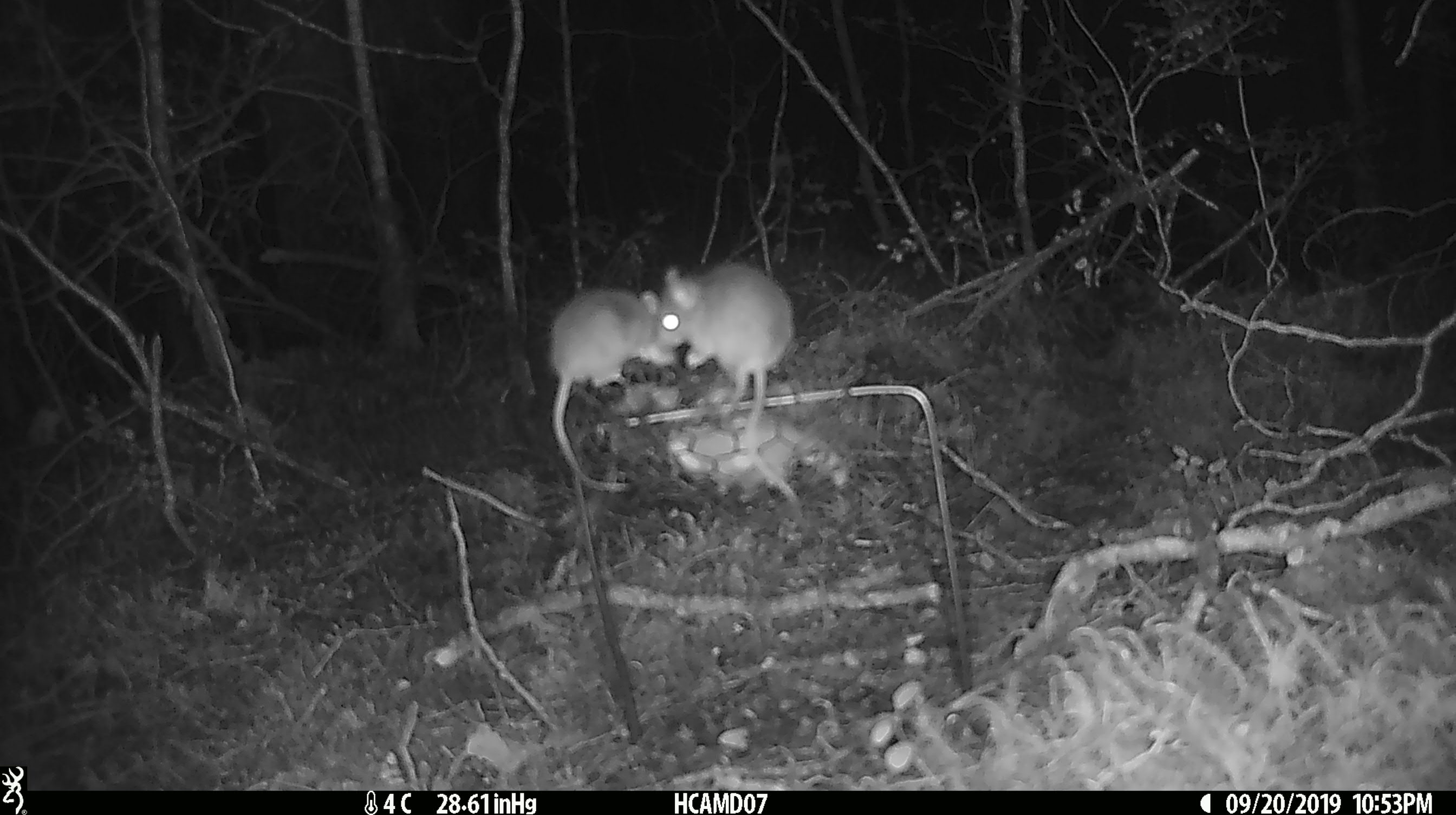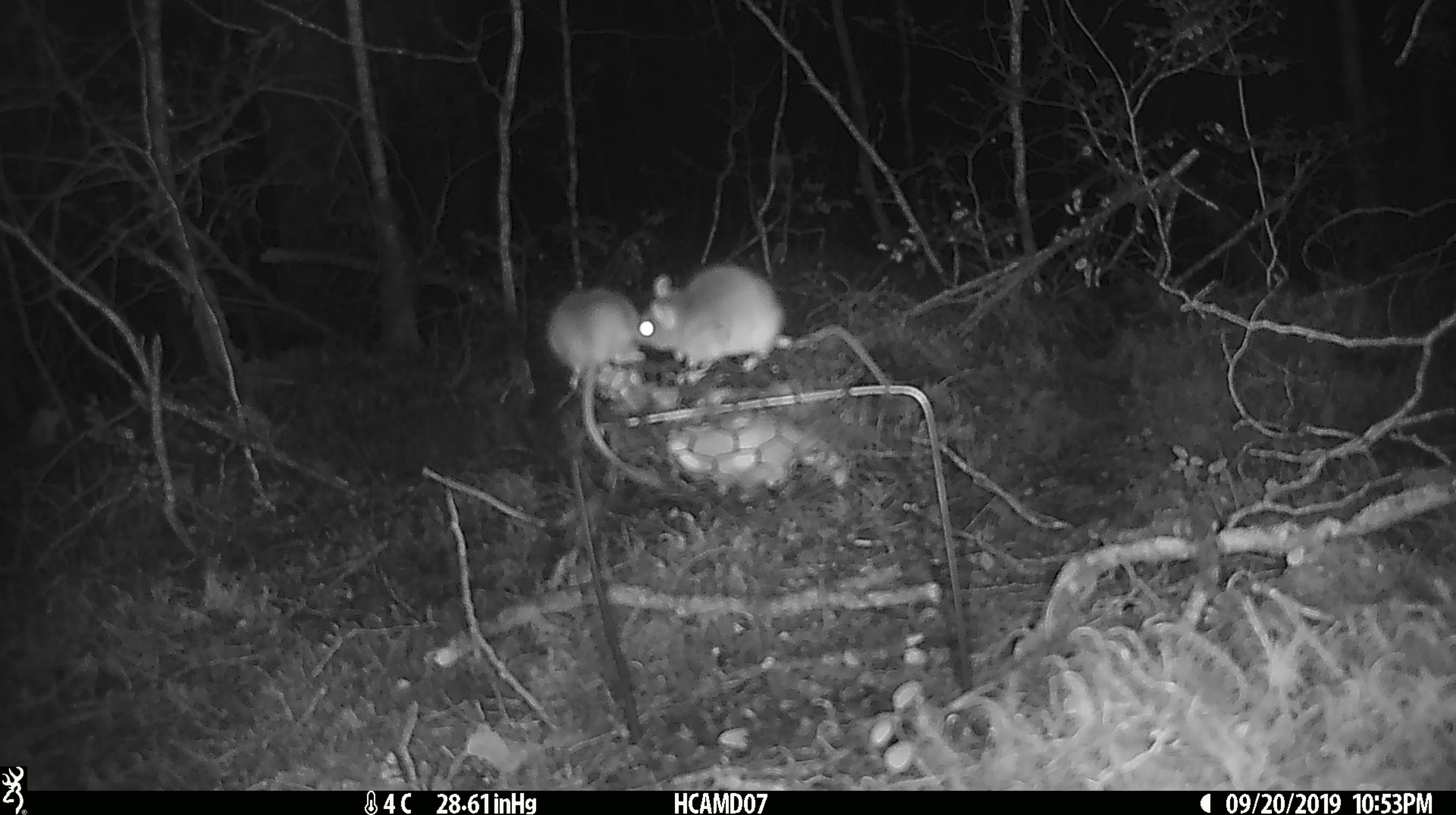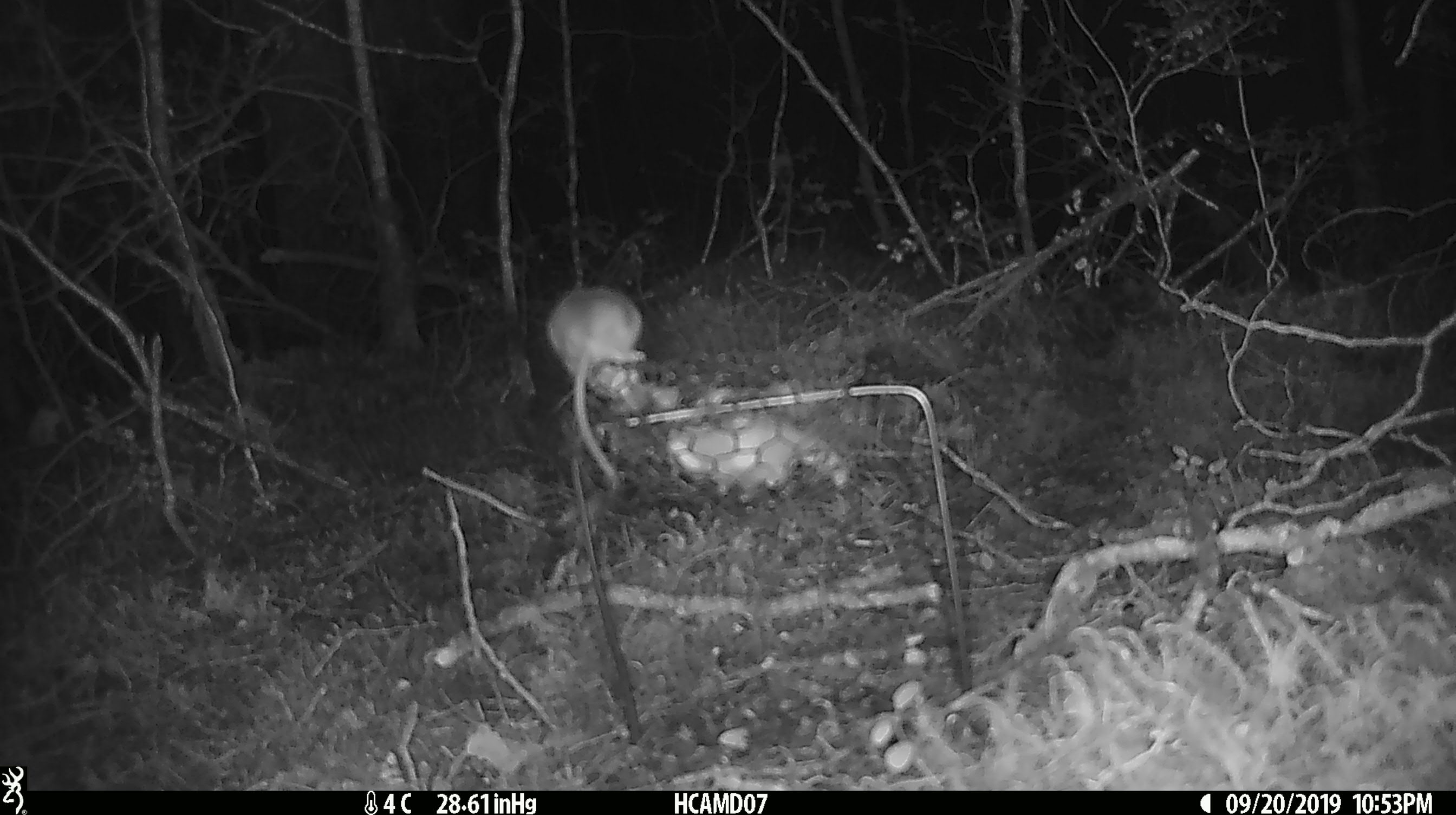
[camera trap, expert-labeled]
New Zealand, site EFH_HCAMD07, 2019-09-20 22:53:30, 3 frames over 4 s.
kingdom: Animalia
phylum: Chordata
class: Mammalia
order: Rodentia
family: Muridae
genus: Mus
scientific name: Mus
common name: mouse